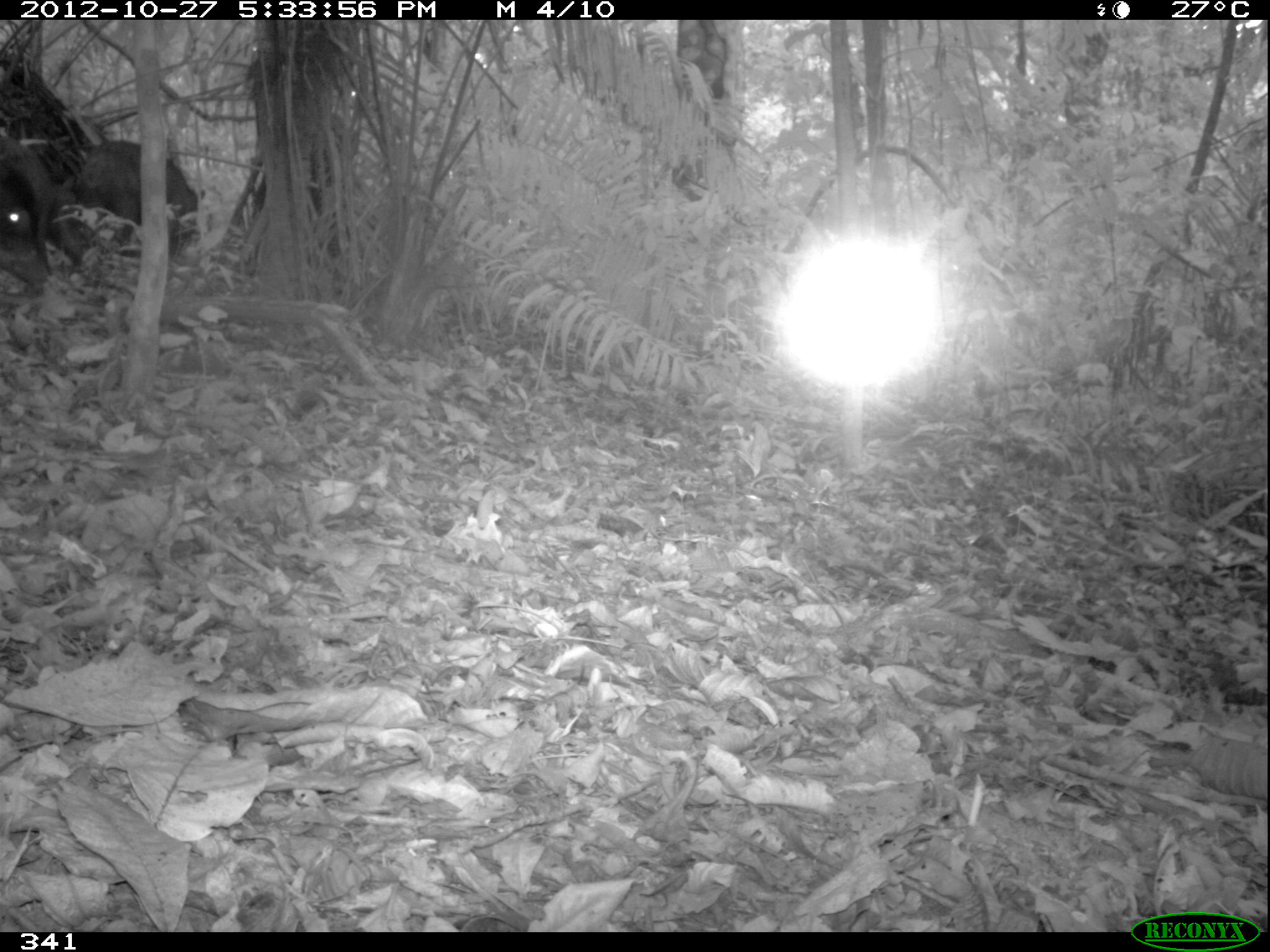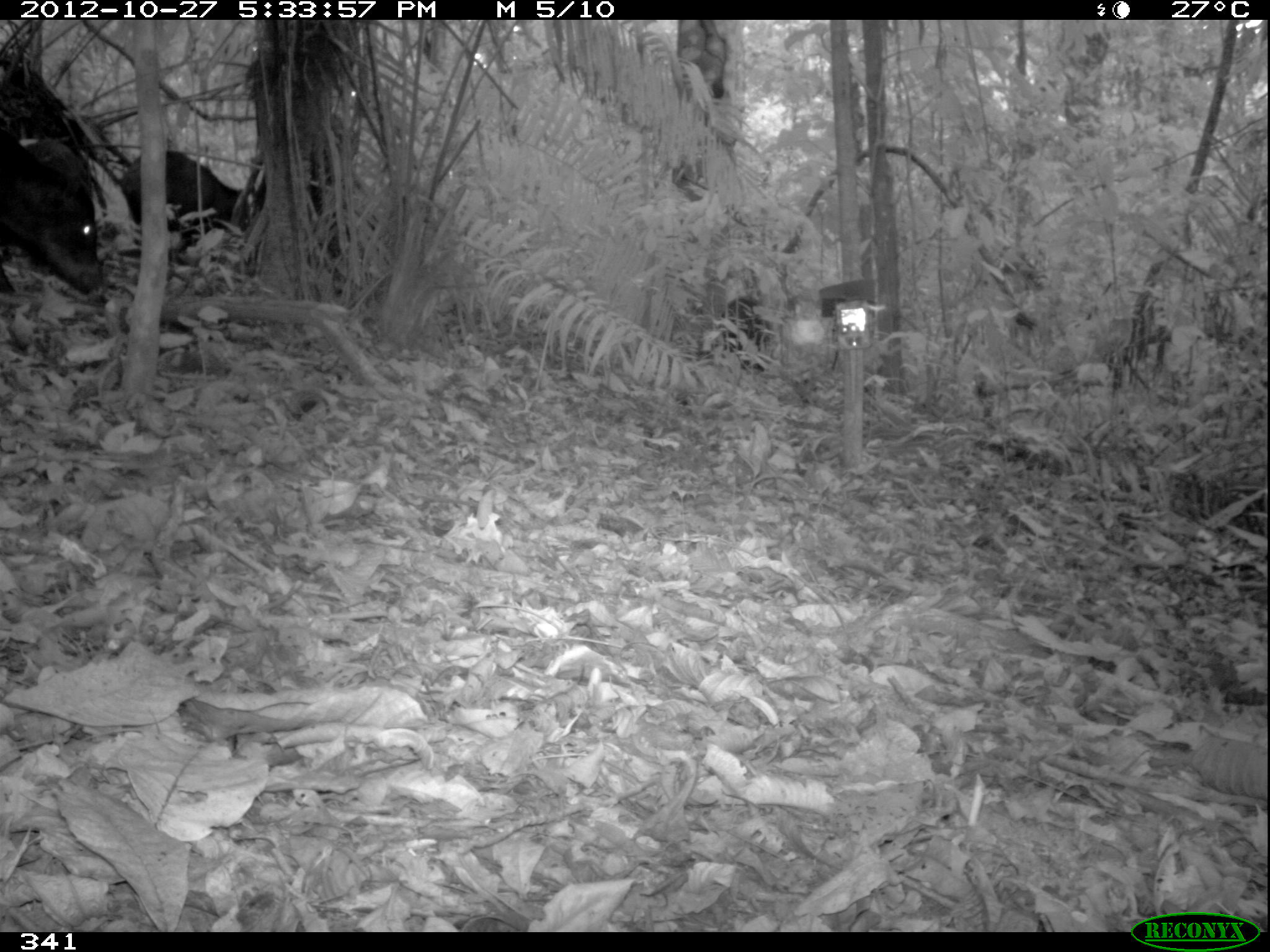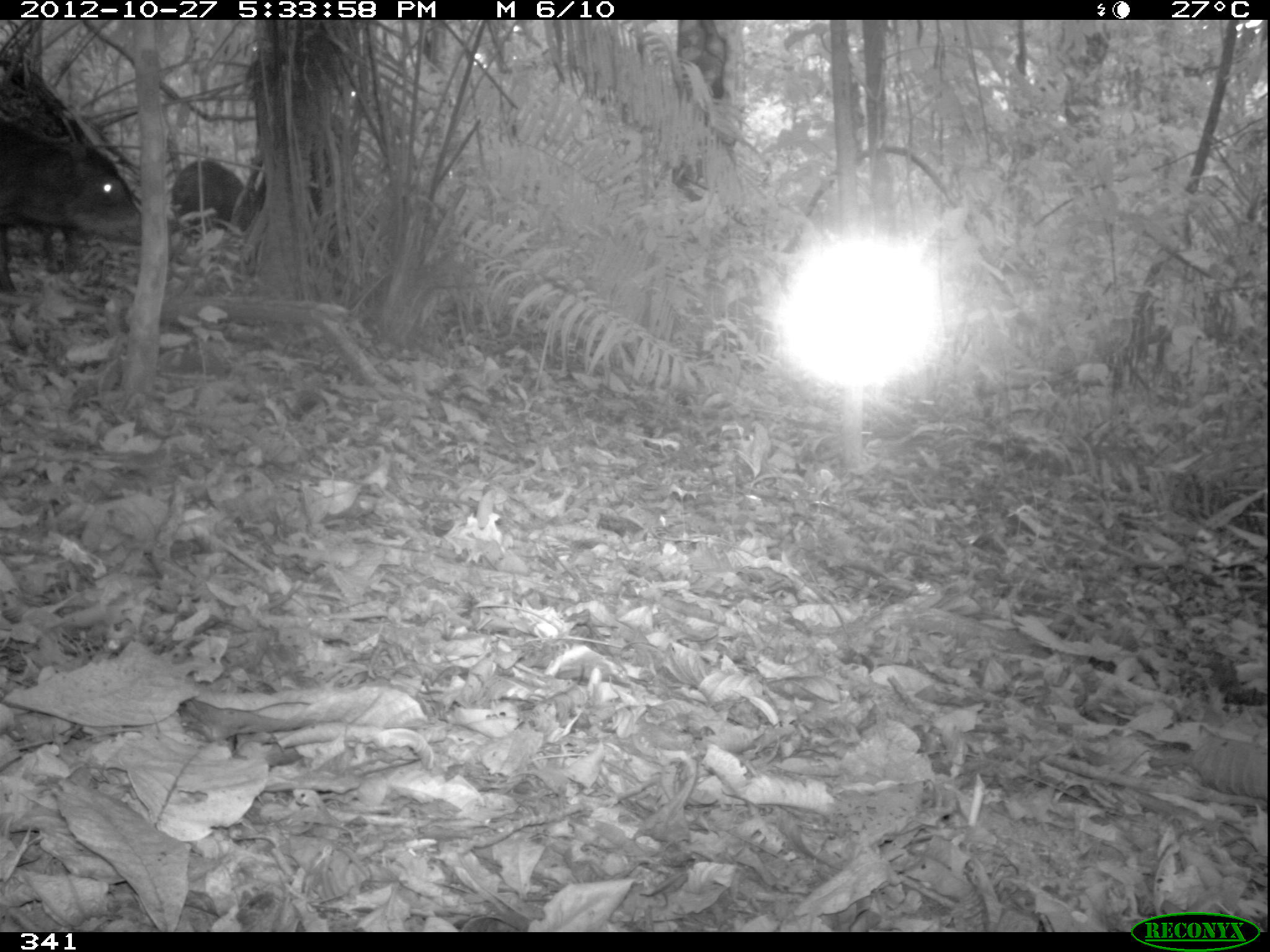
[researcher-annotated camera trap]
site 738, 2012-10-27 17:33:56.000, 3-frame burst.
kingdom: Animalia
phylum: Chordata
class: Mammalia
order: Artiodactyla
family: Tayassuidae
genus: Tayassu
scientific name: Tayassu pecari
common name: white-lipped peccary